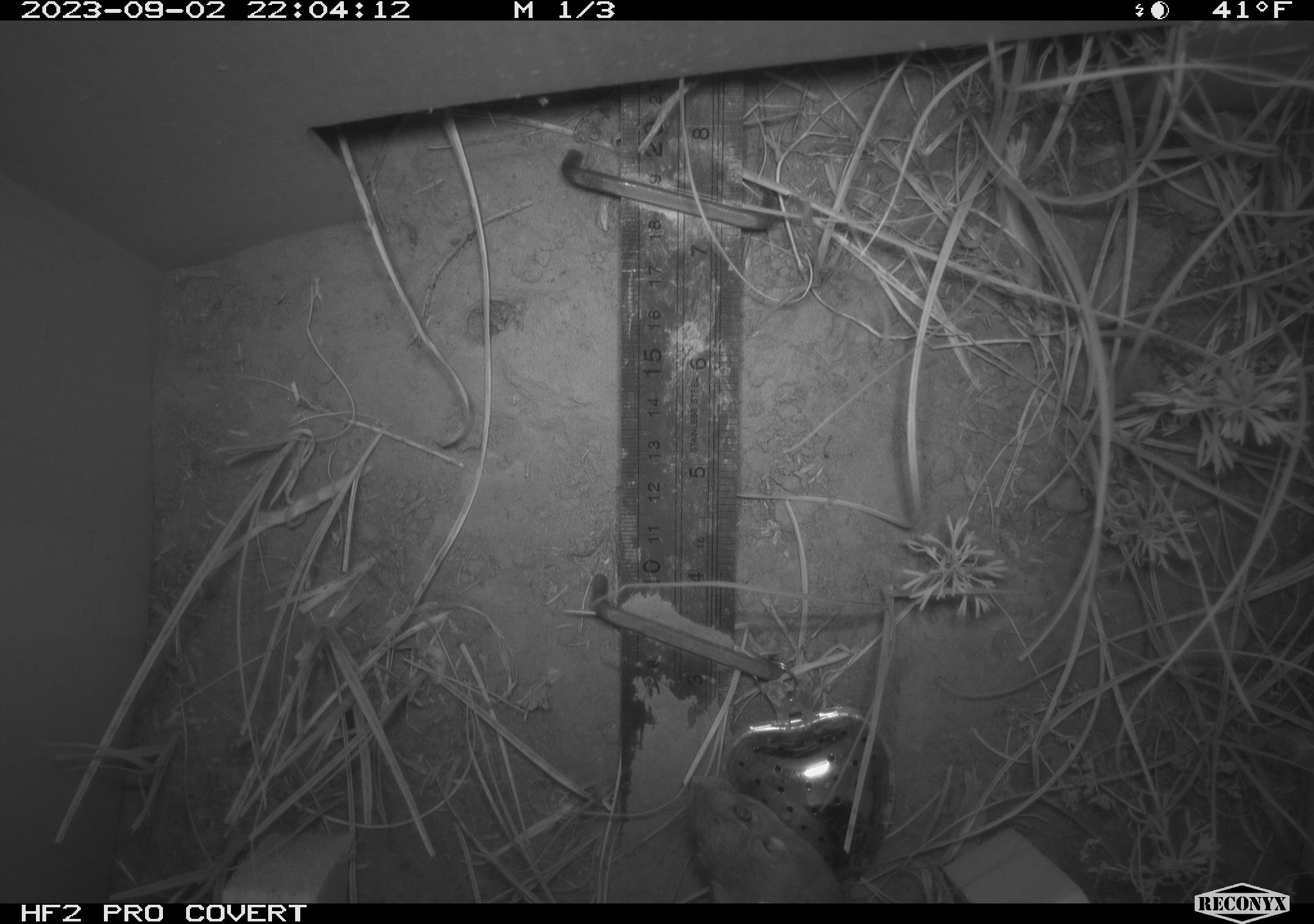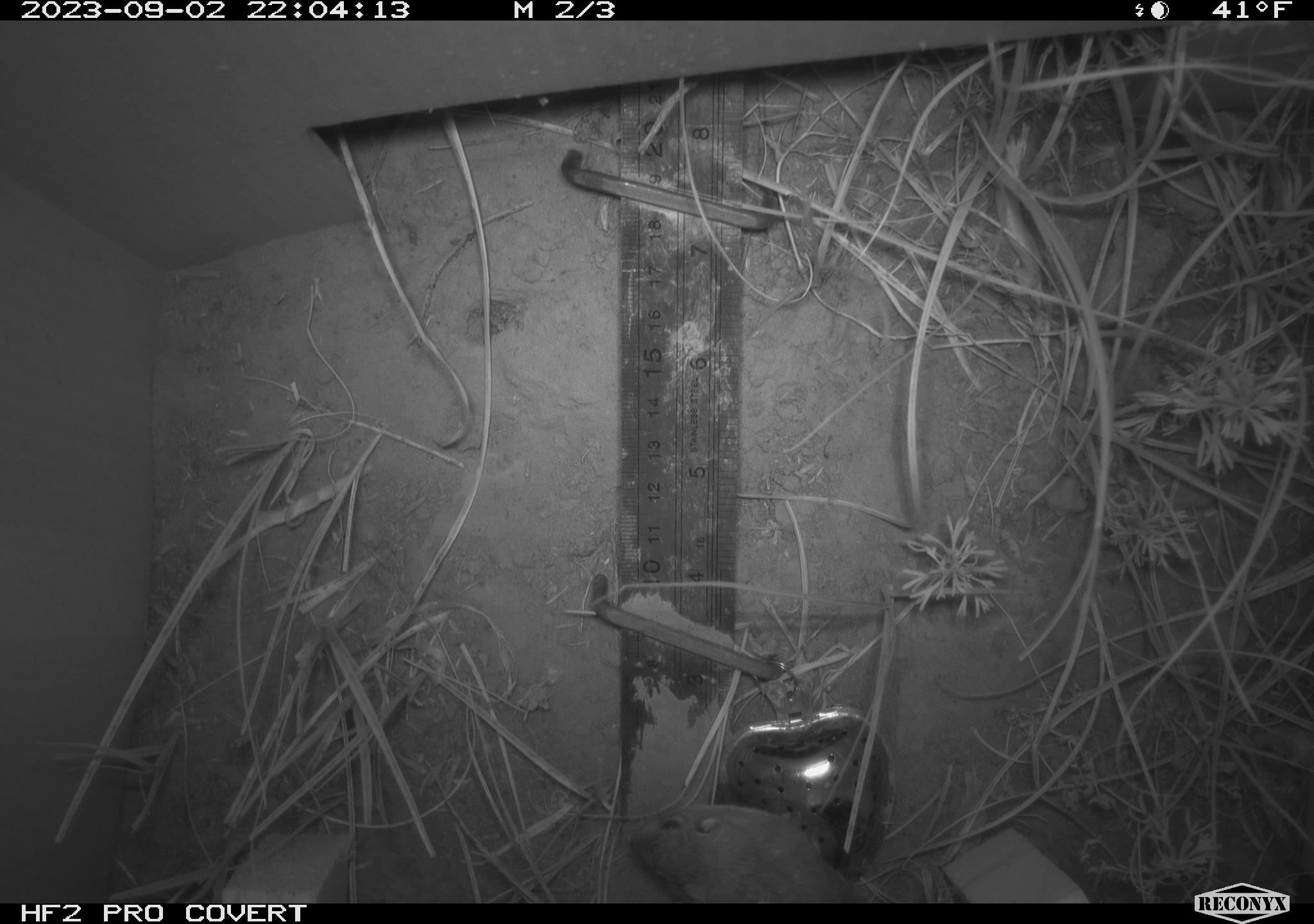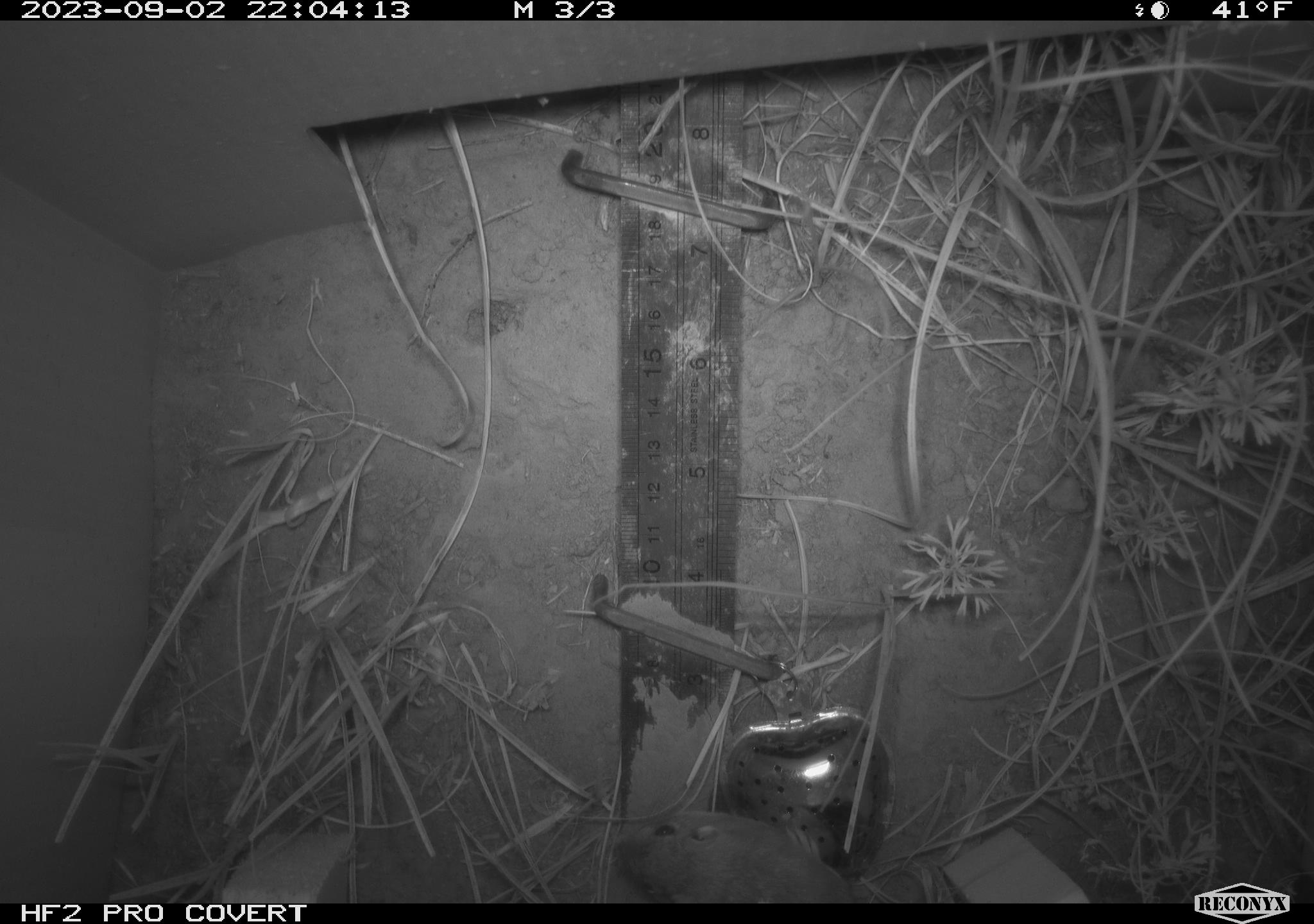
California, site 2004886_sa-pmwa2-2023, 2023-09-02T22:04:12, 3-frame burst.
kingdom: Animalia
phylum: Chordata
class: Mammalia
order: Rodentia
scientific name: Rodentia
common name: mouse species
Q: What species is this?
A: Mouse species (Rodentia).